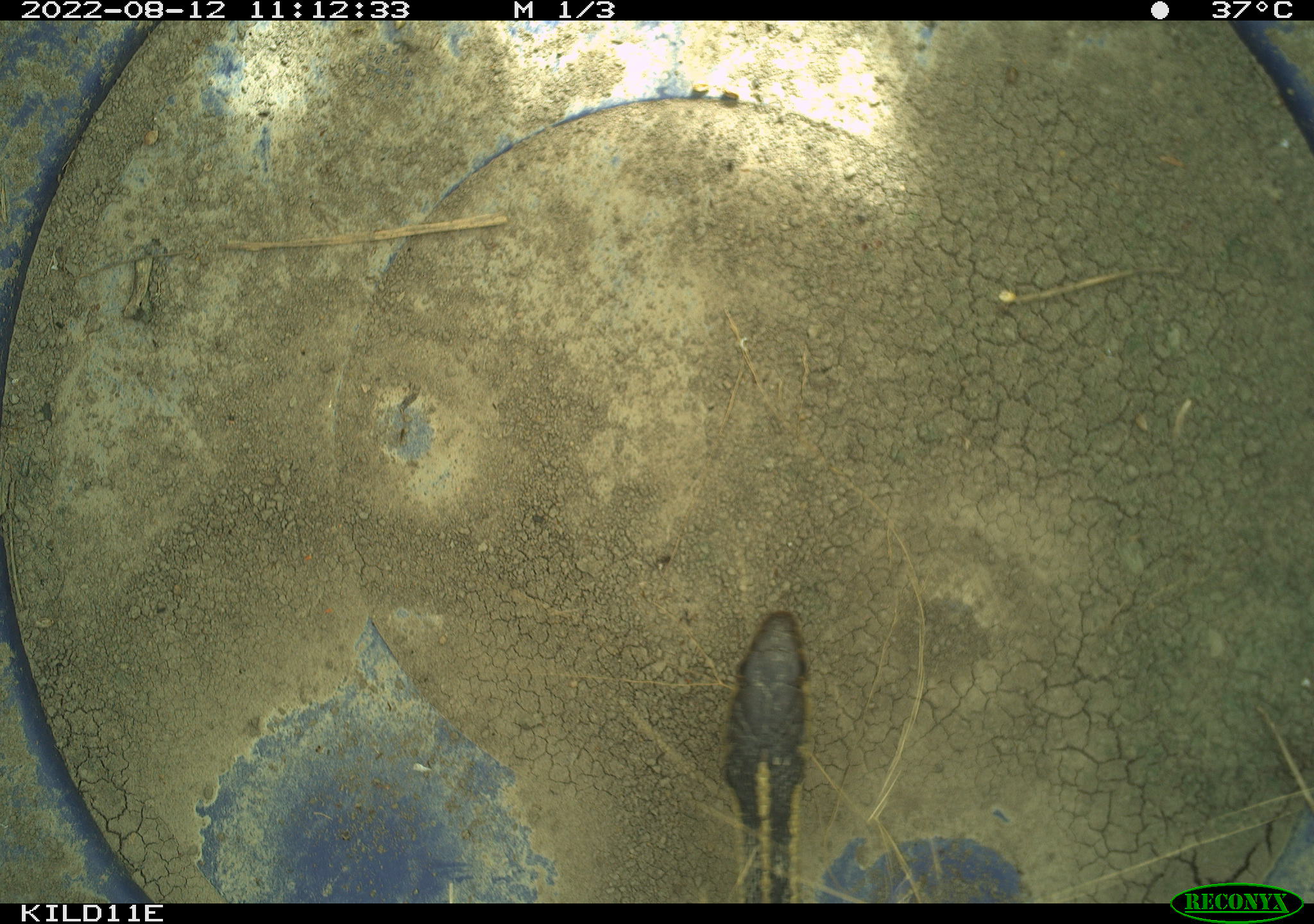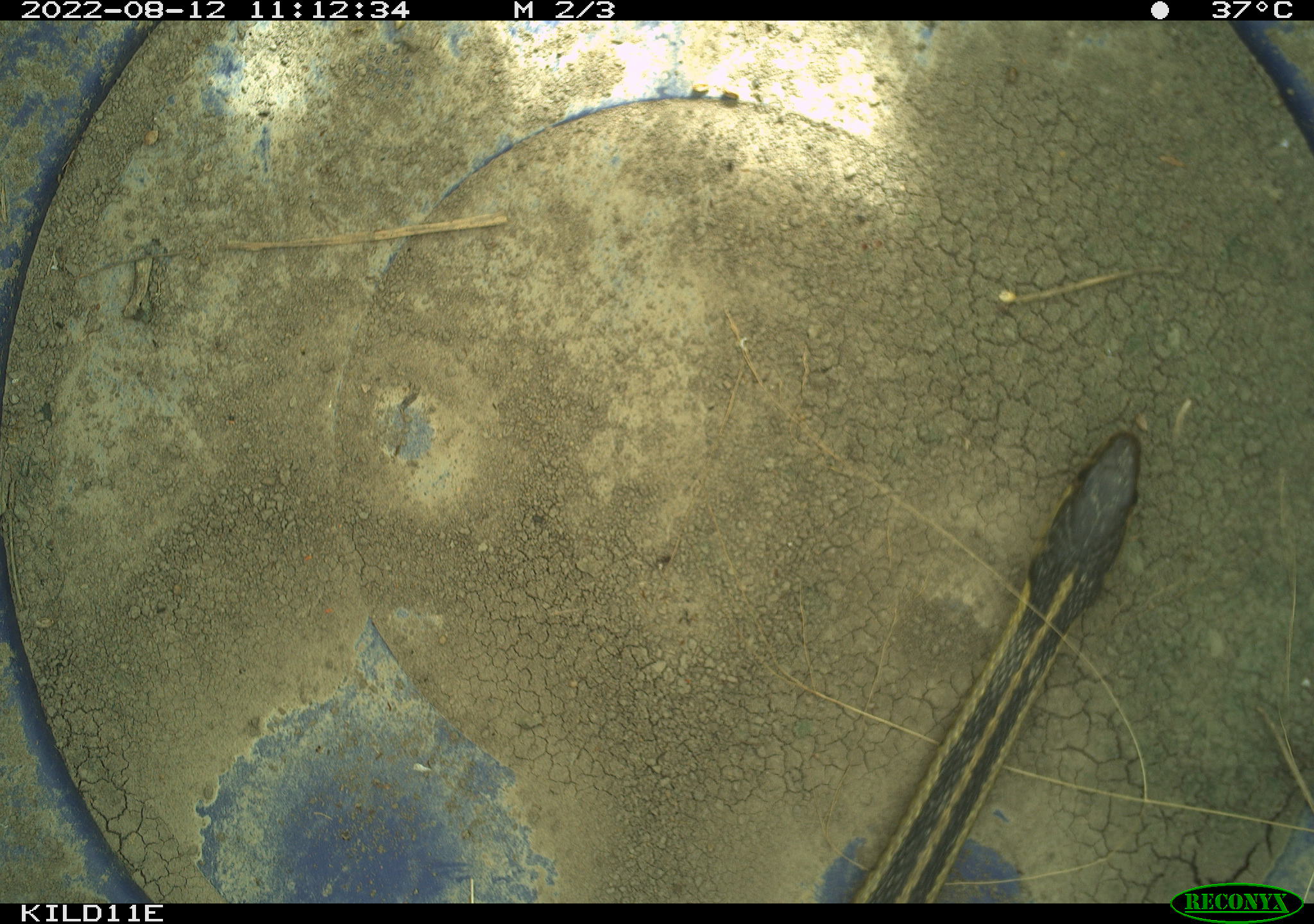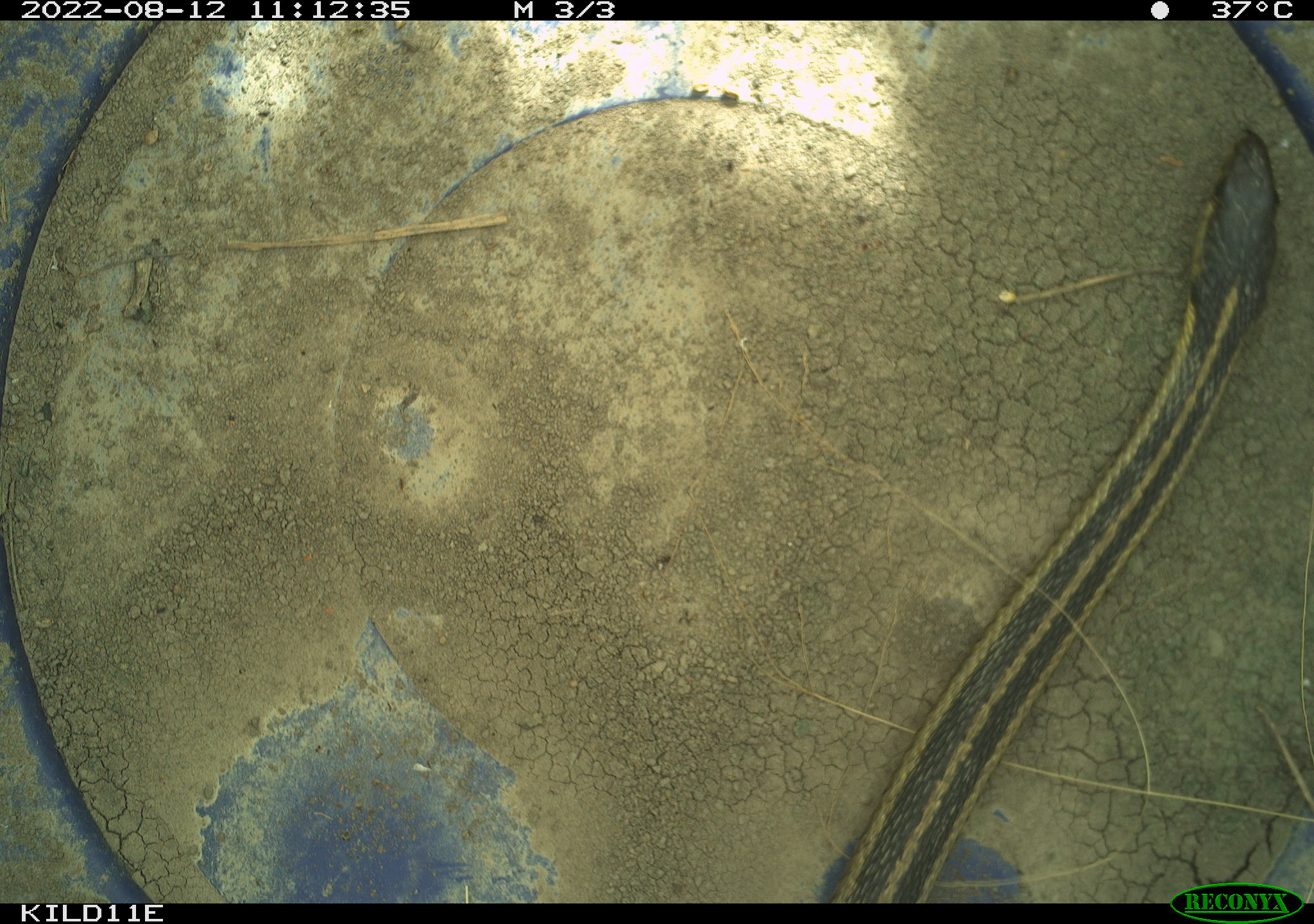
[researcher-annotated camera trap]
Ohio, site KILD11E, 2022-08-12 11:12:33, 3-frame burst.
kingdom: Animalia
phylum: Chordata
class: Reptilia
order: Squamata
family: Colubridae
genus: Thamnophis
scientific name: Thamnophis sirtalis sirtalis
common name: eastern gartersnake